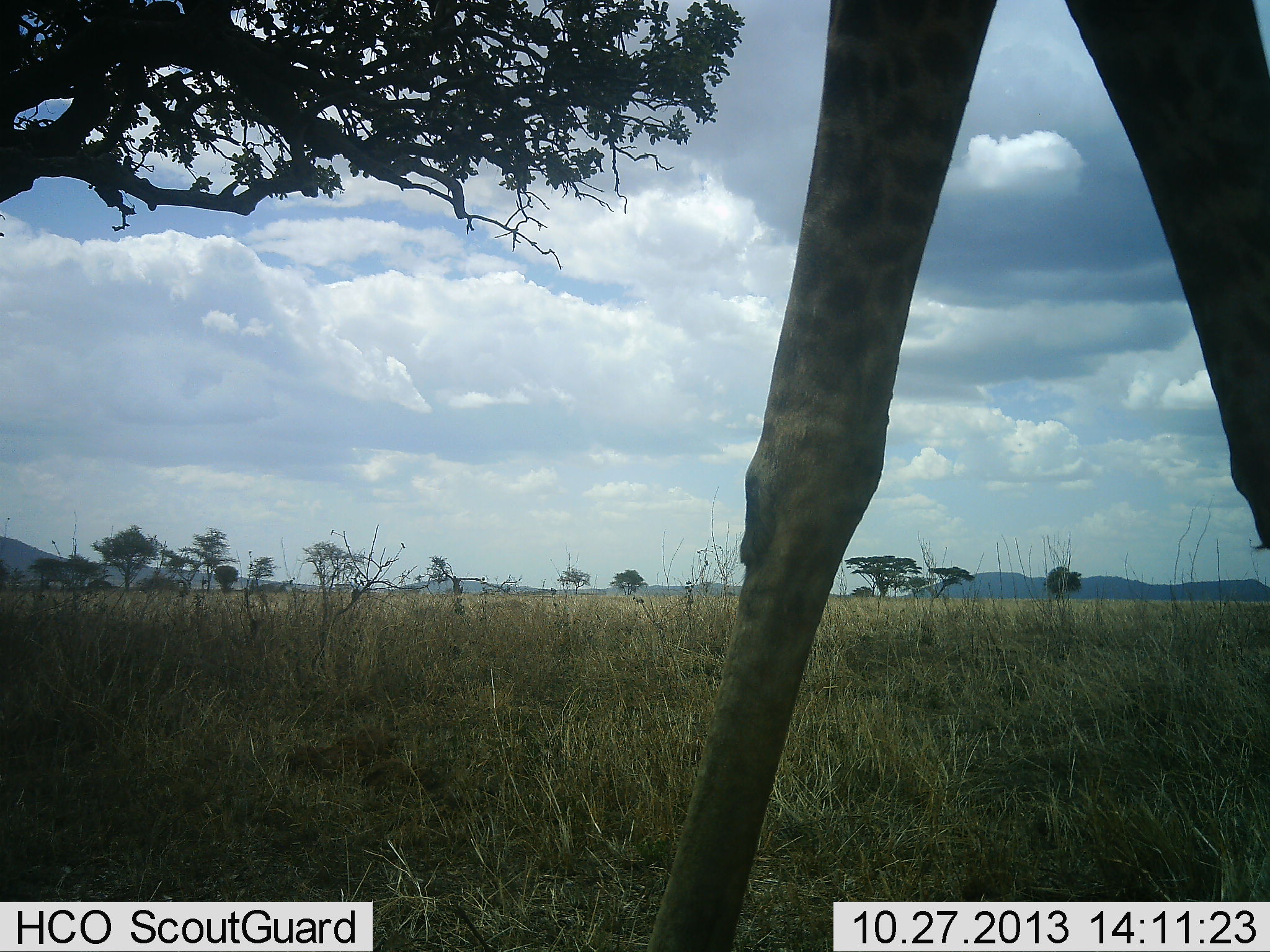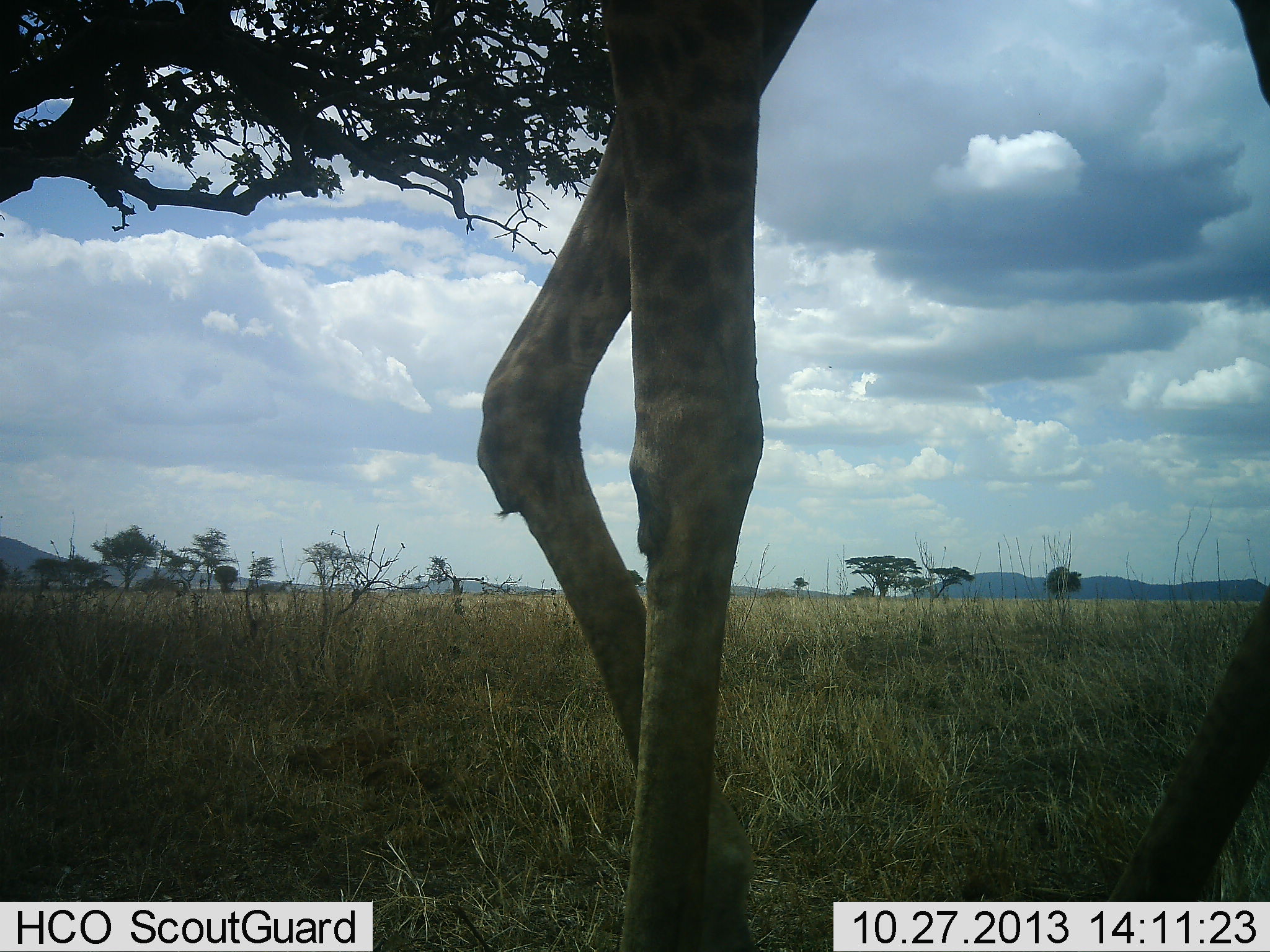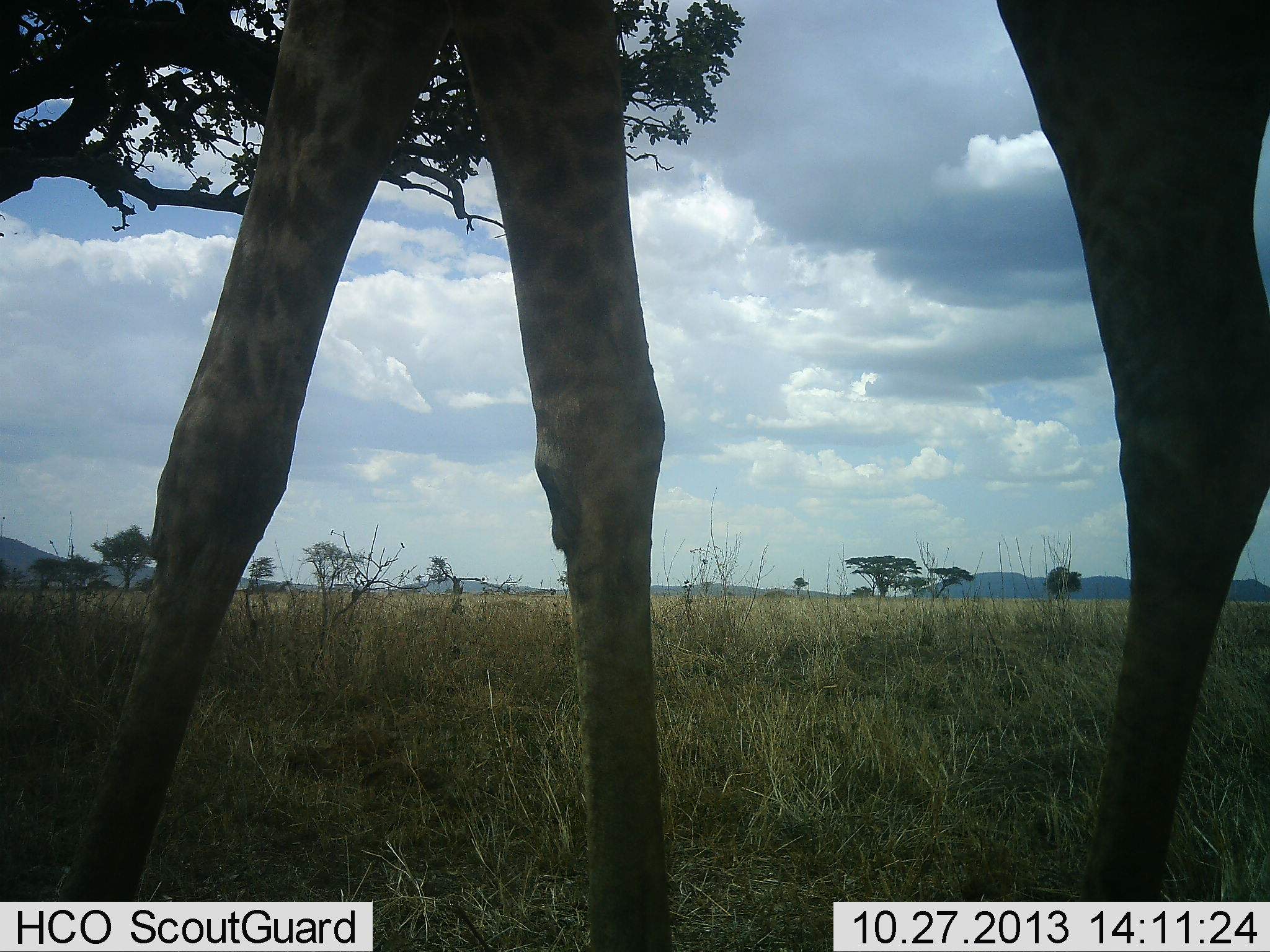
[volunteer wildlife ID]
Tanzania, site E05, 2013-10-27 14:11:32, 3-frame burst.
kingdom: Animalia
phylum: Chordata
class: Mammalia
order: Artiodactyla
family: Giraffidae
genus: Giraffa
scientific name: Giraffa camelopardalis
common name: giraffe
Giraffe (Giraffa camelopardalis), count 1. Behavior (volunteer vote fractions): standing 10%, resting 0%, moving 90%, interacting 0%. Young present (vote fraction): 0%. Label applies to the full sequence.